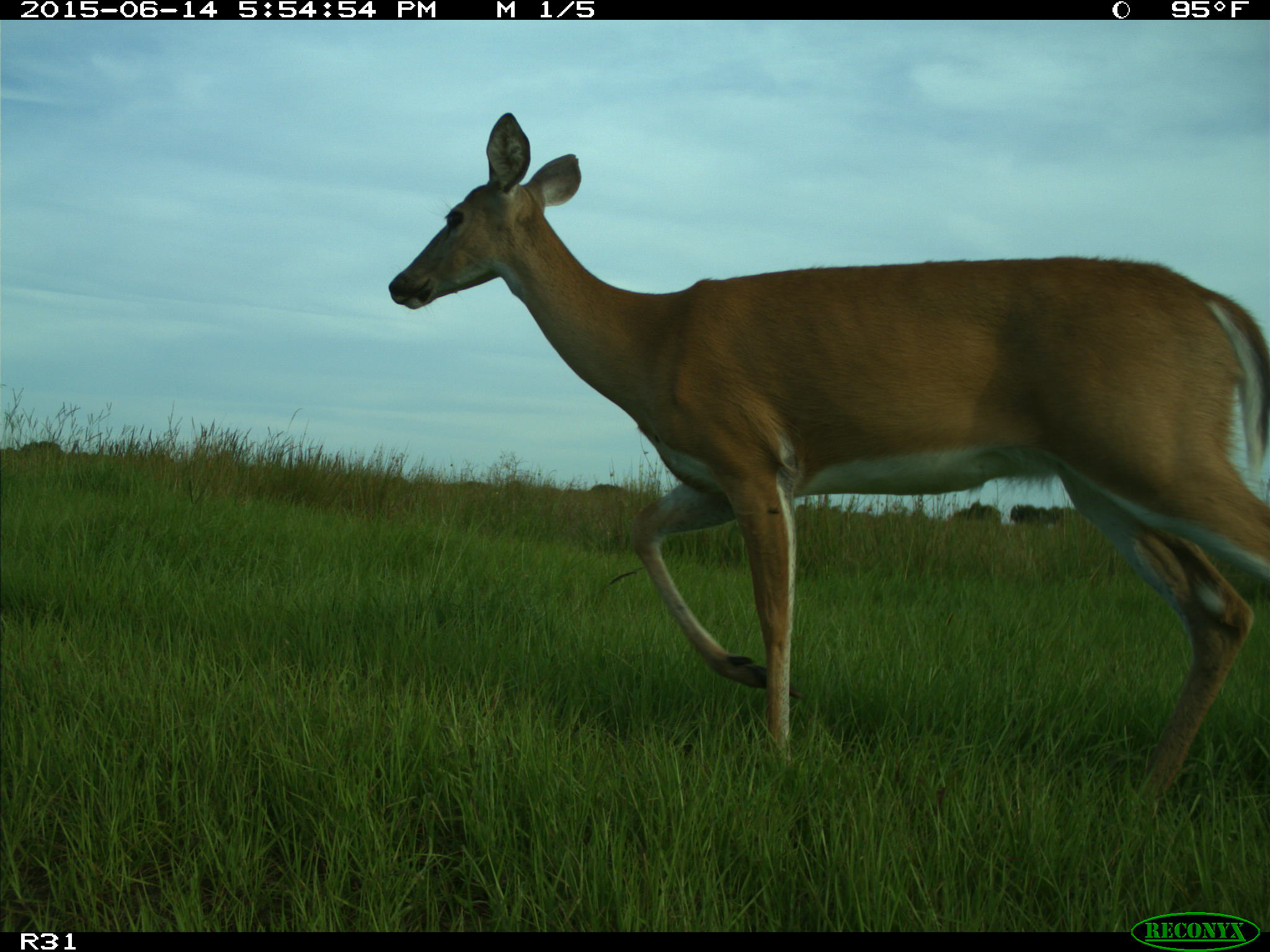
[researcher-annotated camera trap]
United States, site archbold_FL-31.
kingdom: Animalia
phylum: Chordata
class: Mammalia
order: Artiodactyla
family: Cervidae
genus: Odocoileus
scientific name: Odocoileus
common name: deer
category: unidentified deer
Unidentified deer (deer) (Odocoileus).